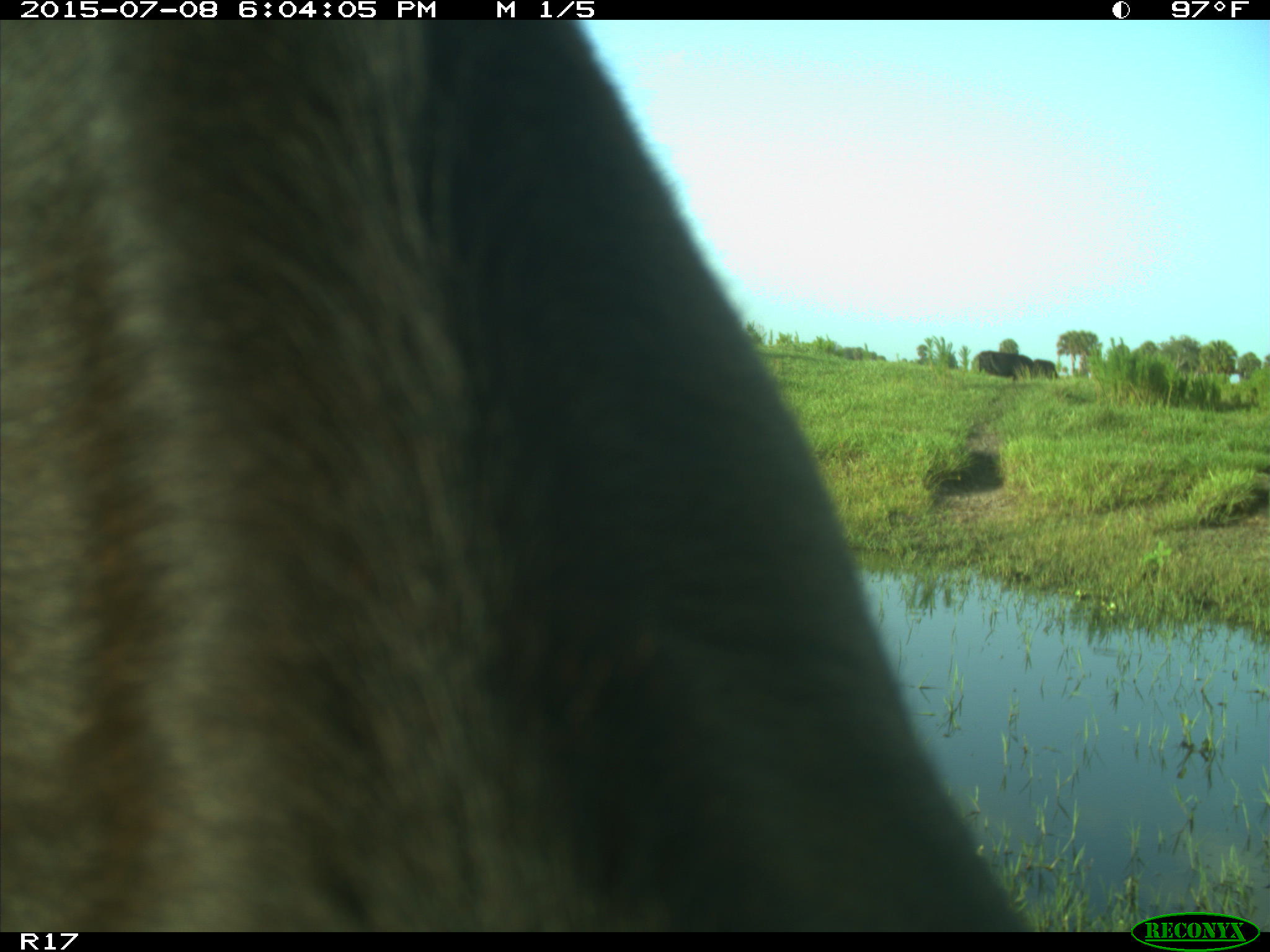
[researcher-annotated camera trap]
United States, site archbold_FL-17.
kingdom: Animalia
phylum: Chordata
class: Mammalia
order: Artiodactyla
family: Bovidae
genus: Bos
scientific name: Bos taurus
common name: domestic cow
Bos taurus (domestic cow).